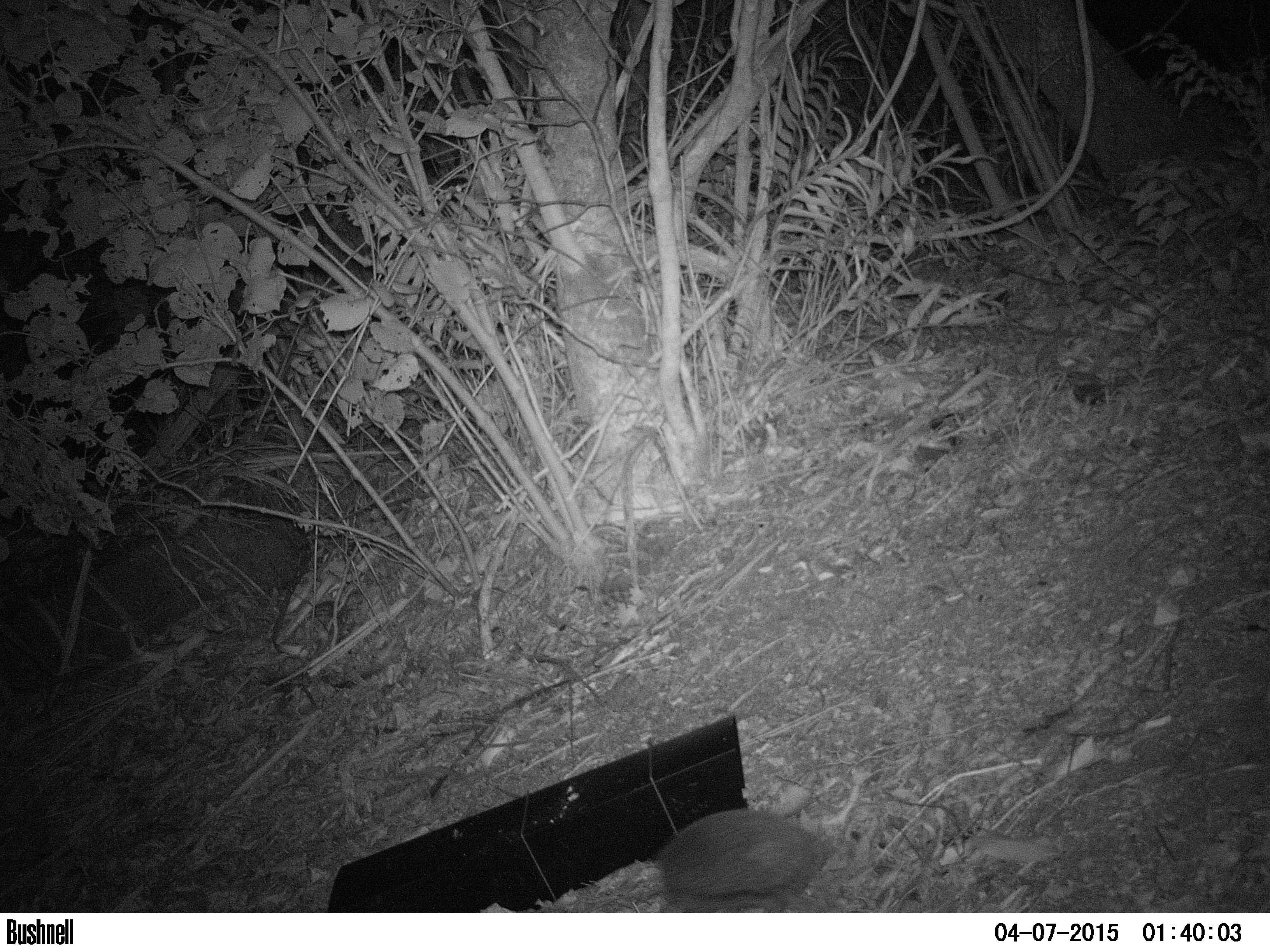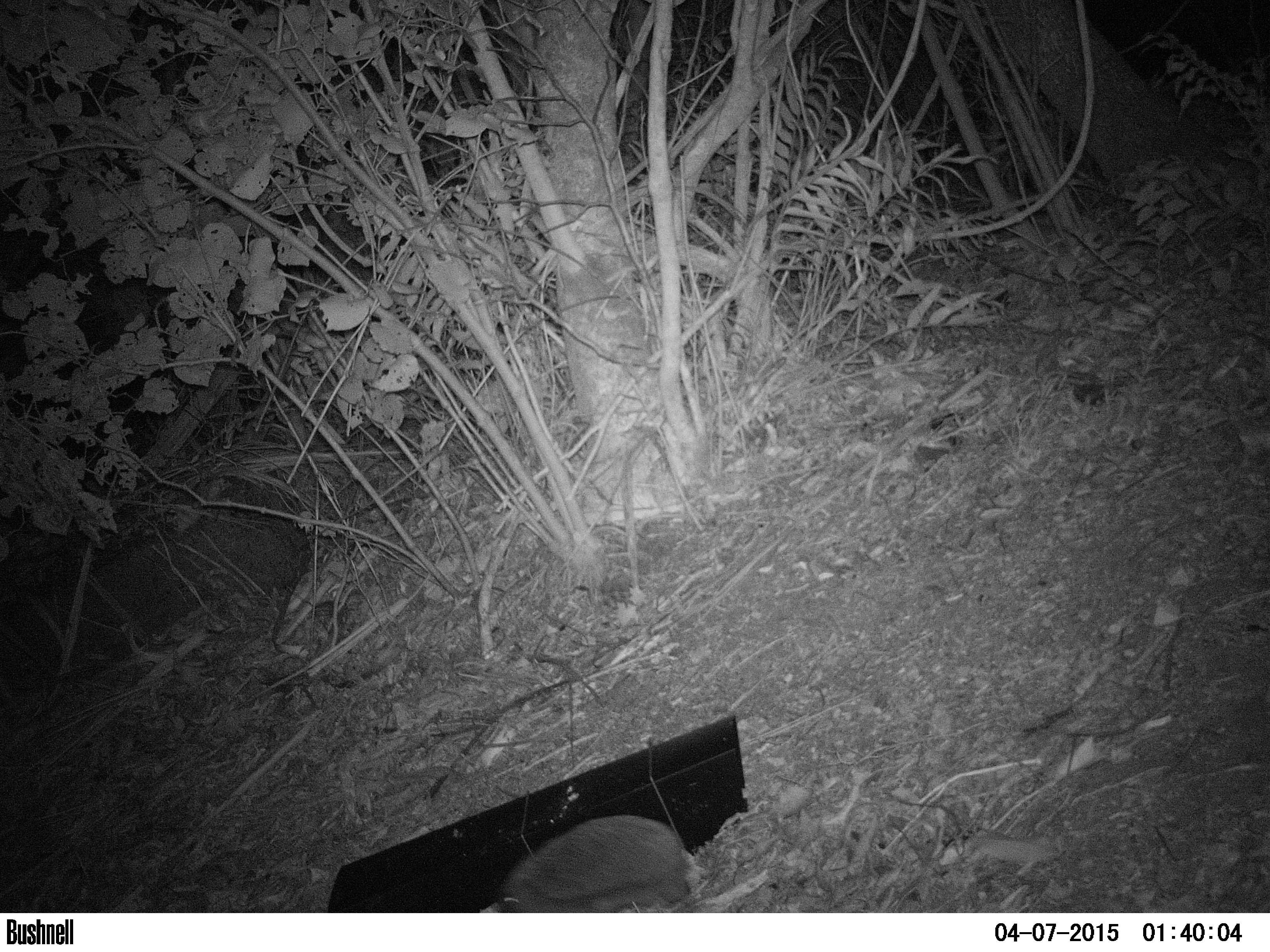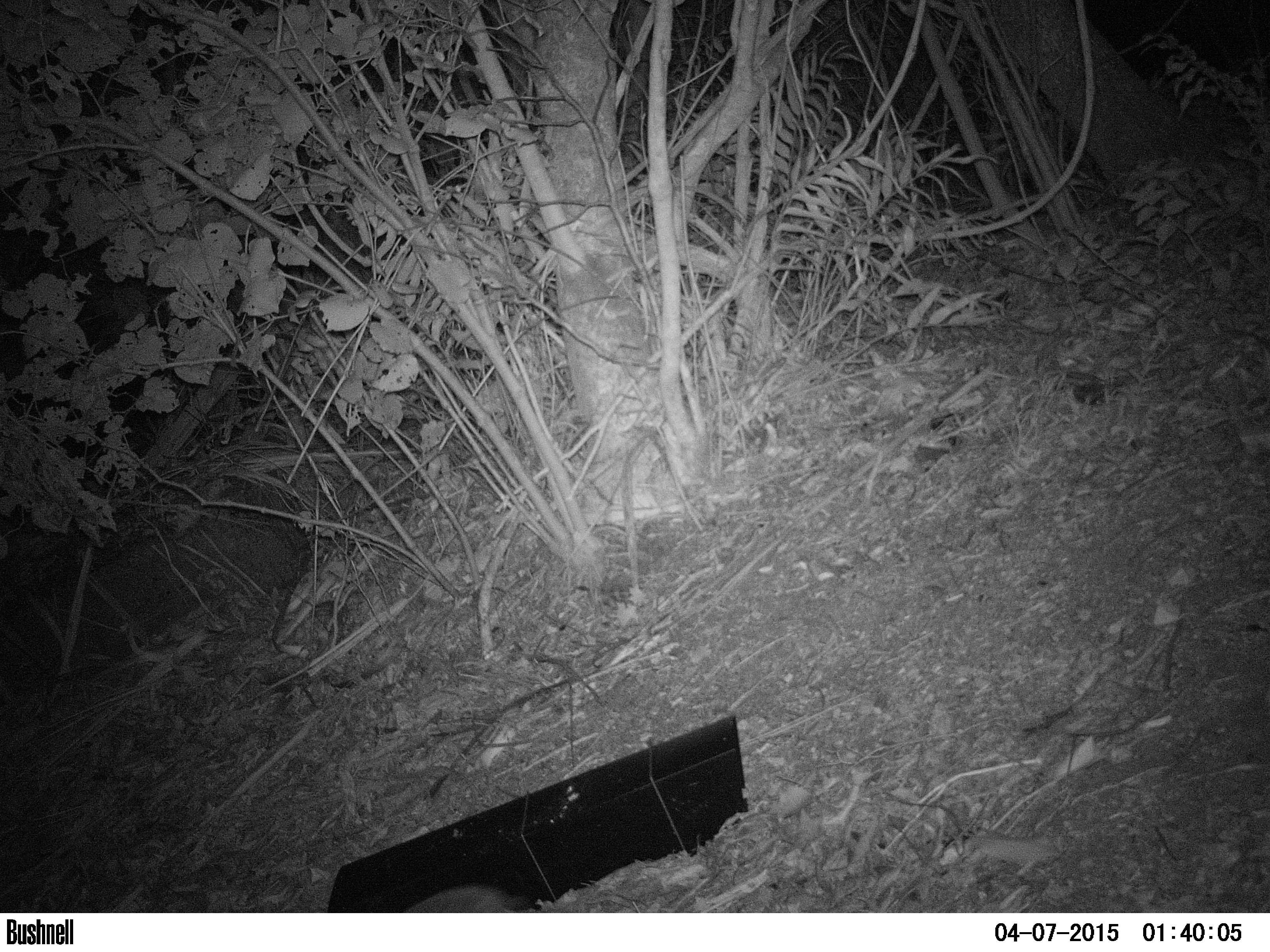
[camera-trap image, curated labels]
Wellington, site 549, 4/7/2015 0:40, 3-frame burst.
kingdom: Animalia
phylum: Chordata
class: Mammalia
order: Eulipotyphla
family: Erinaceidae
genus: Erinaceus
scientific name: Erinaceus europaeus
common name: hedgehog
Hedgehog (Erinaceus europaeus).